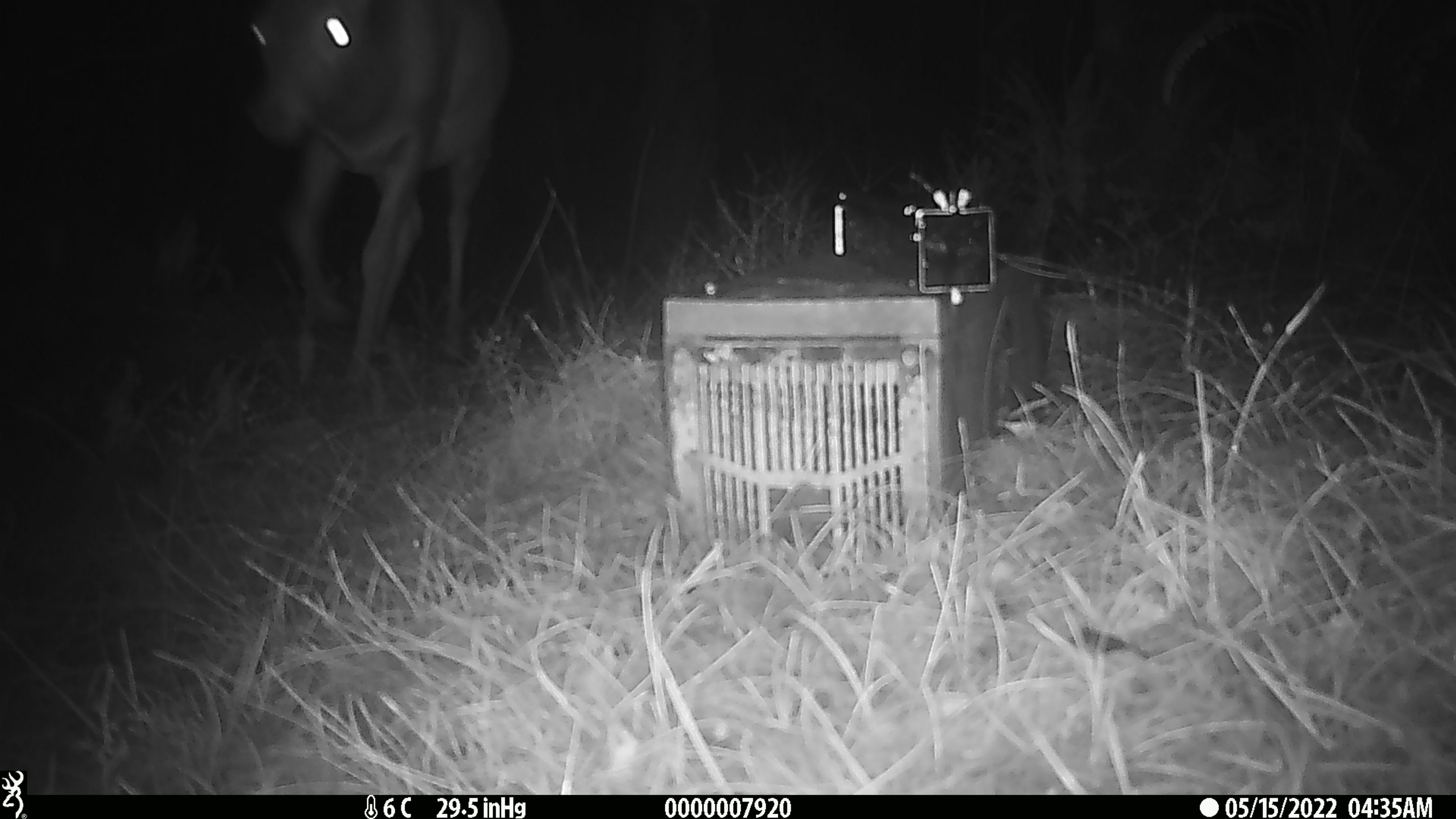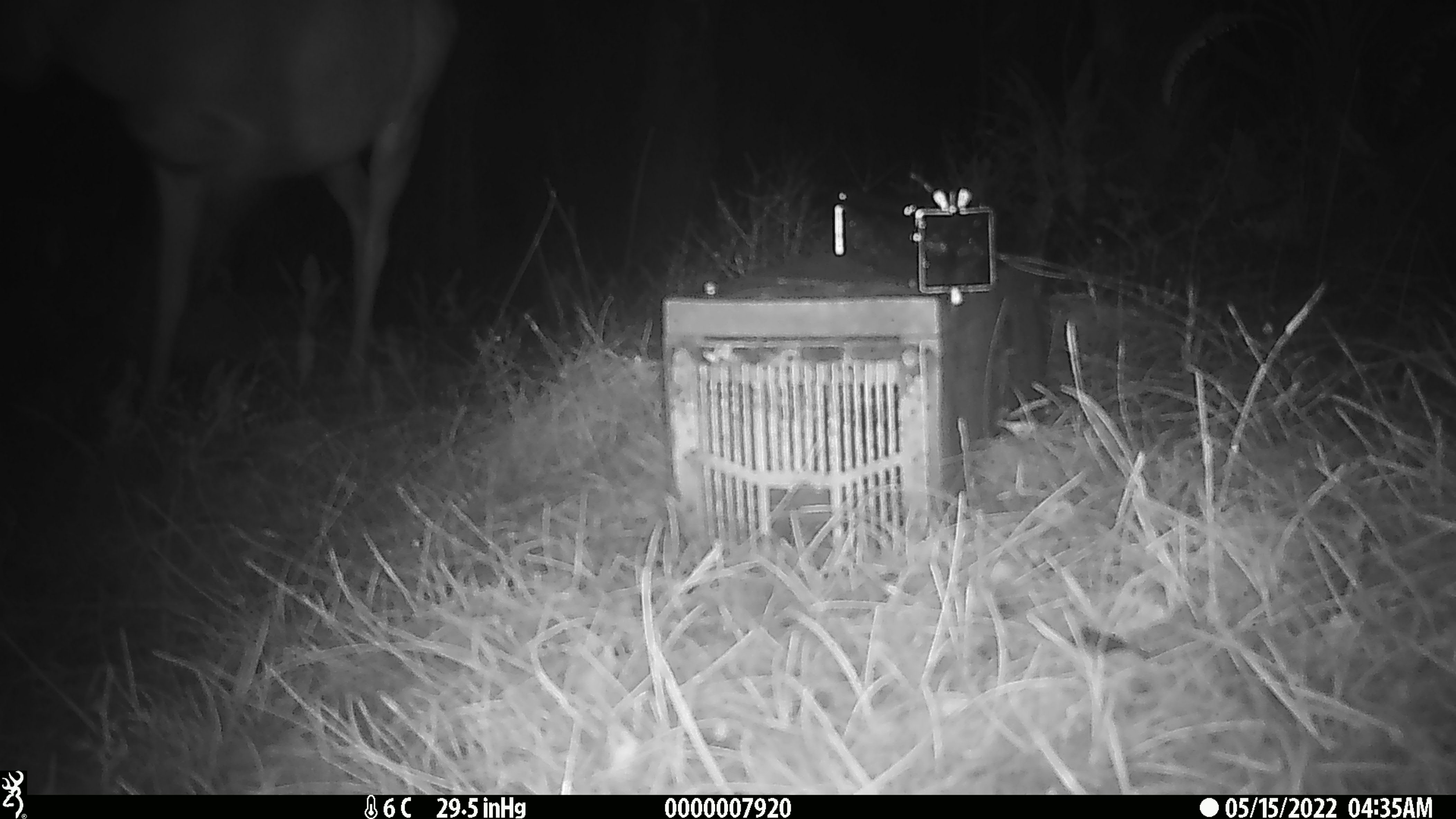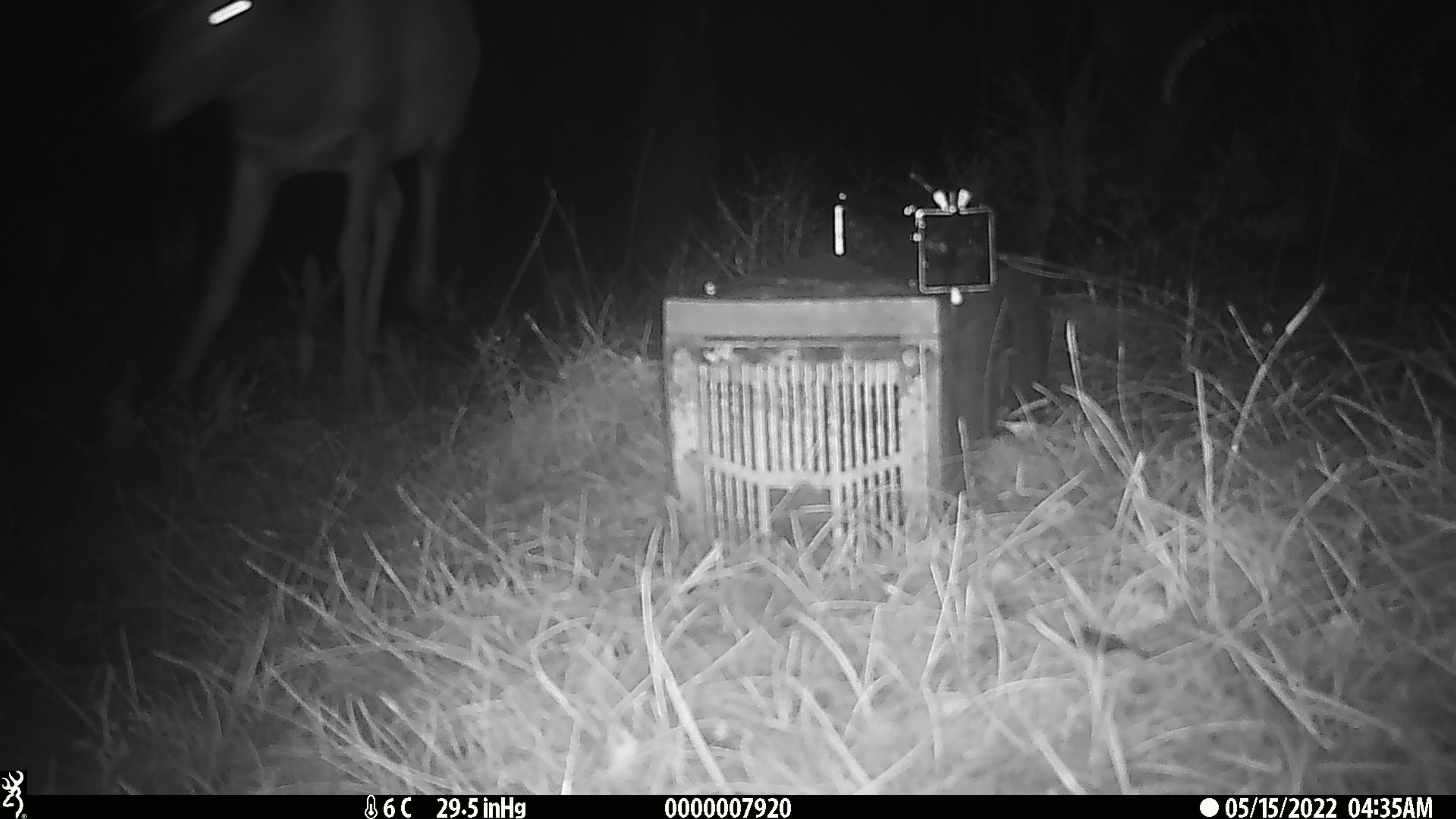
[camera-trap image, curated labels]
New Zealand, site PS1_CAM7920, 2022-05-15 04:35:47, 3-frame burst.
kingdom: Animalia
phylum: Chordata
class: Mammalia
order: Artiodactyla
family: Cervidae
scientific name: Cervidae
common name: deer